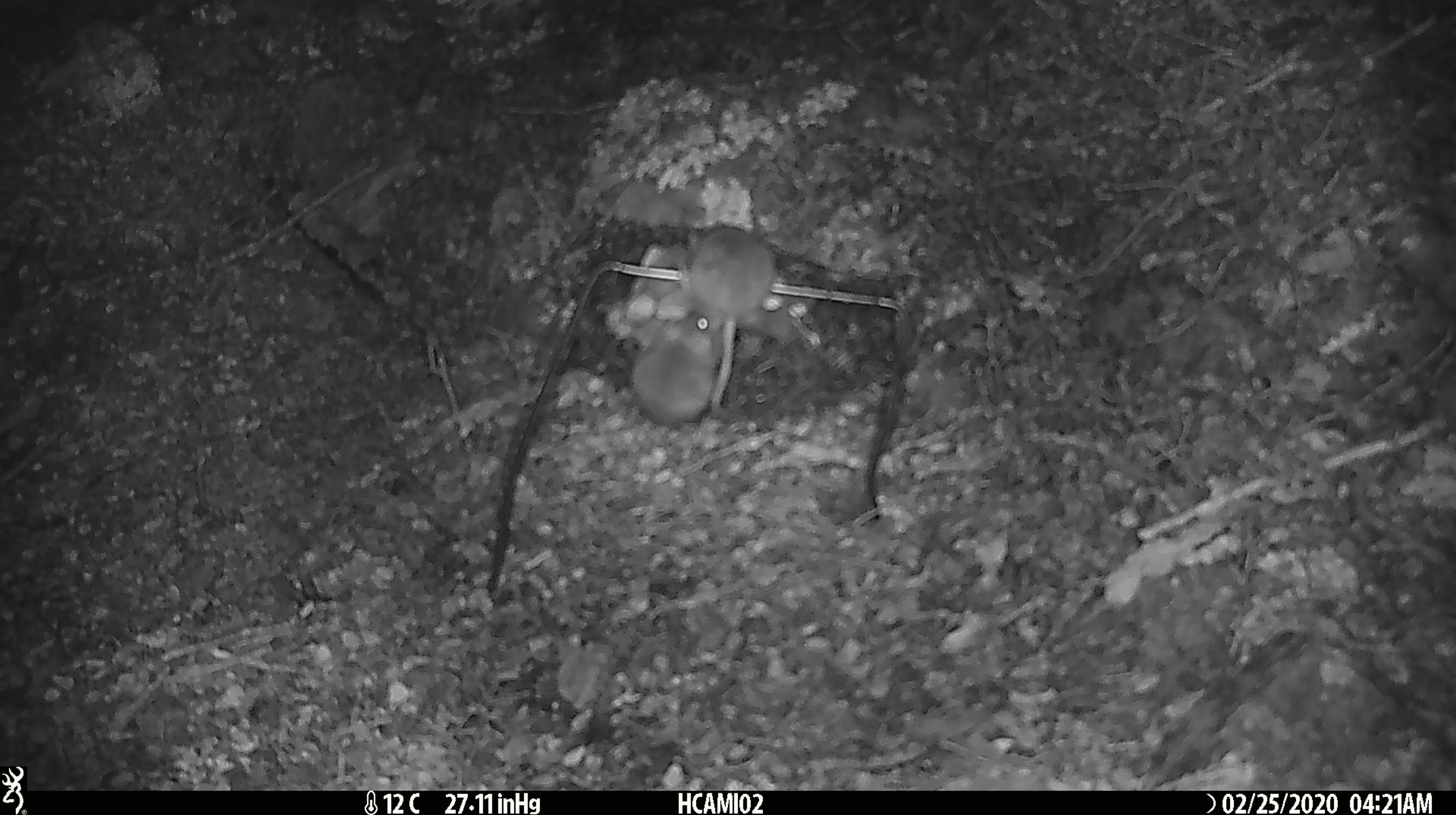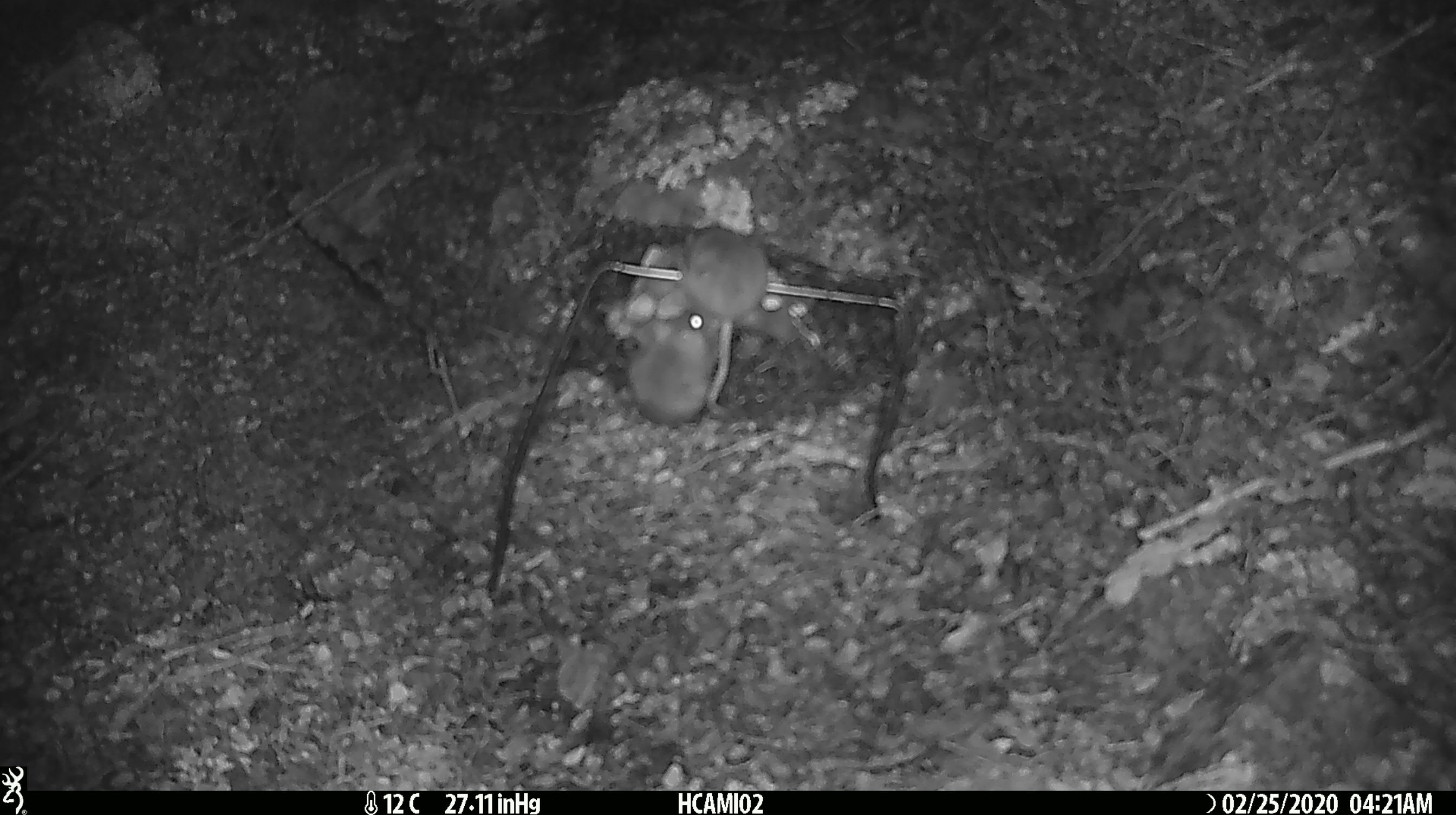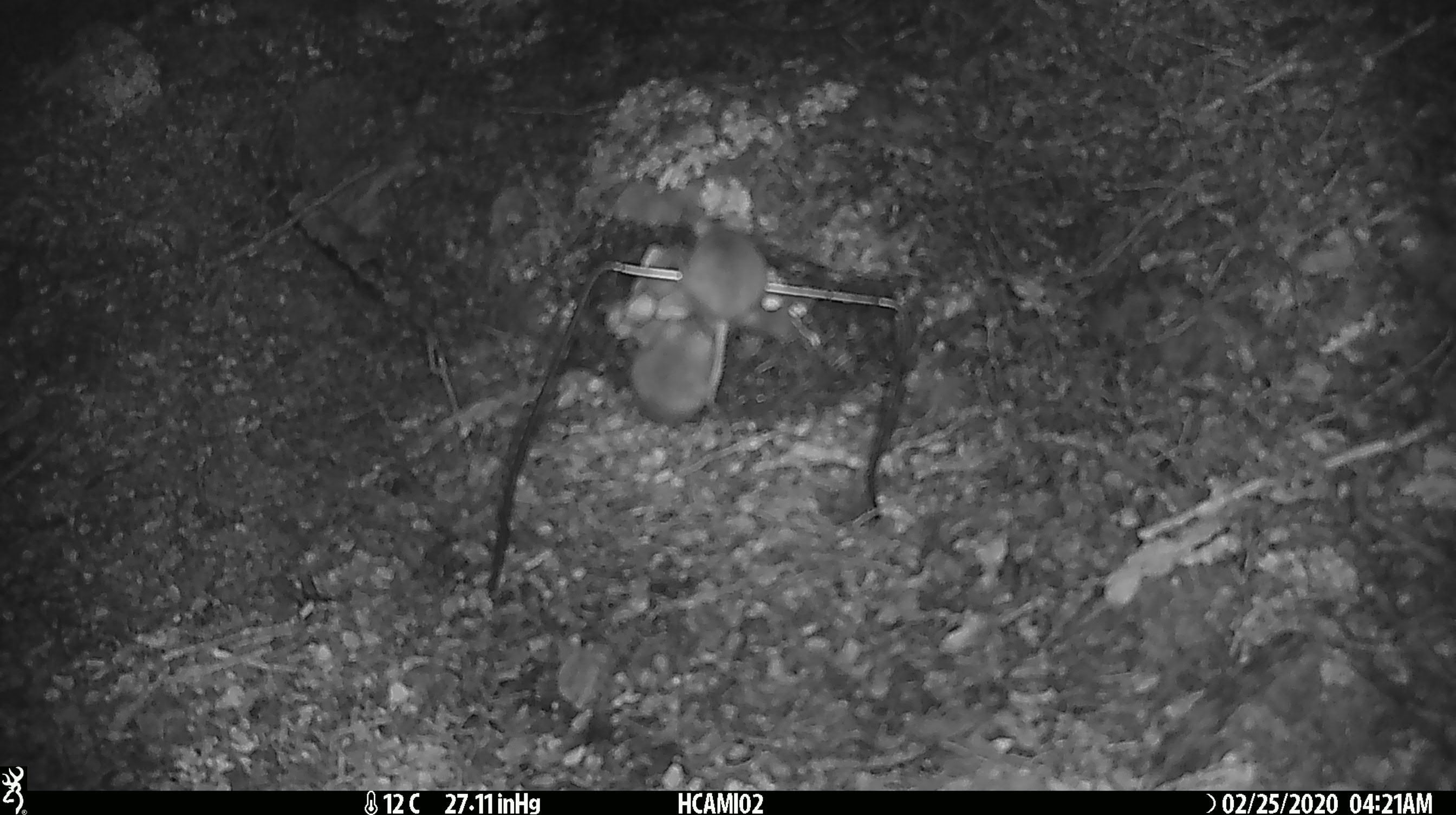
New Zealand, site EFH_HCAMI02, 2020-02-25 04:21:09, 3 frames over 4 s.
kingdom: Animalia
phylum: Chordata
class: Mammalia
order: Rodentia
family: Muridae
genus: Mus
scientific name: Mus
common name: mouse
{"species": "mouse (Mus)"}